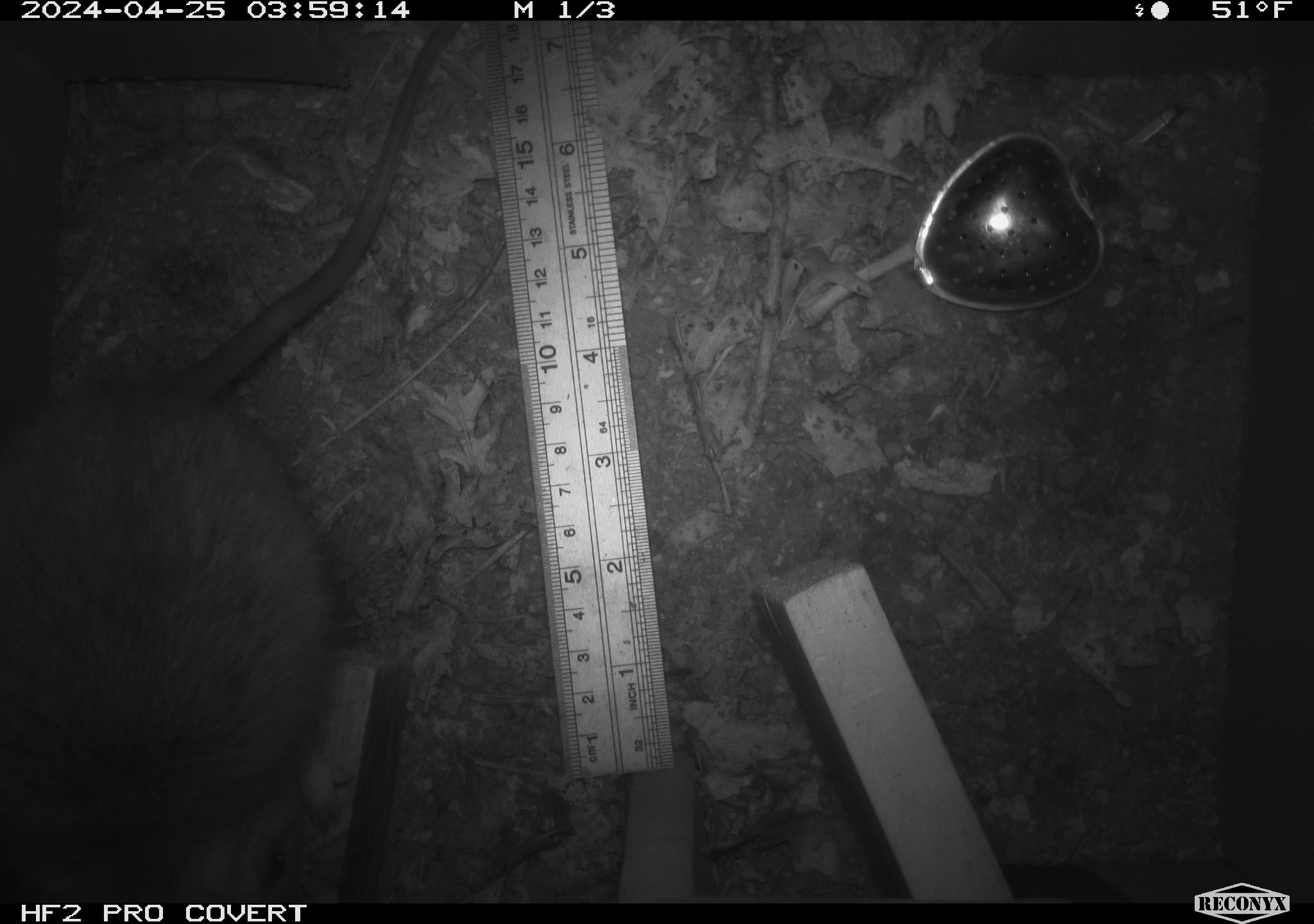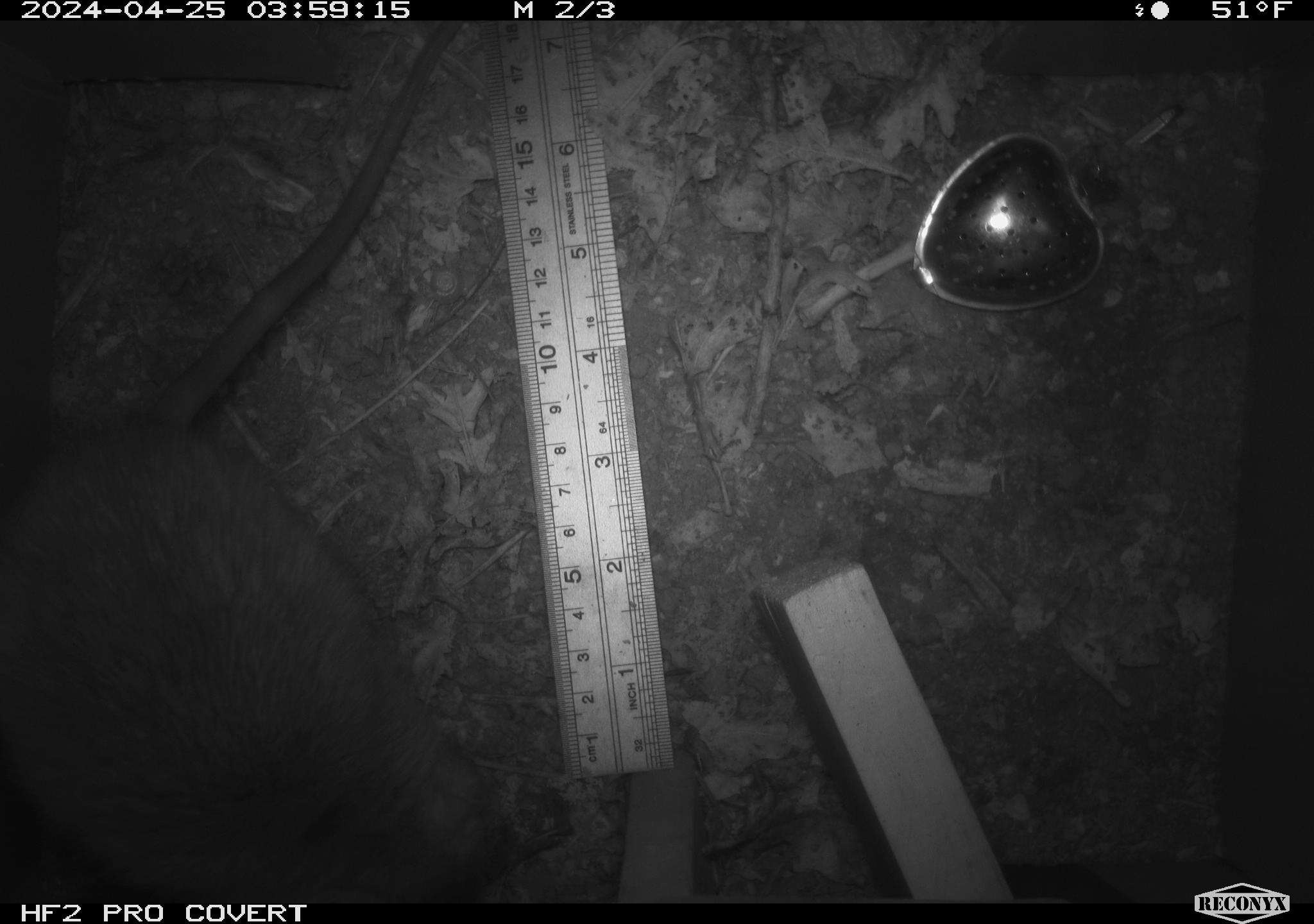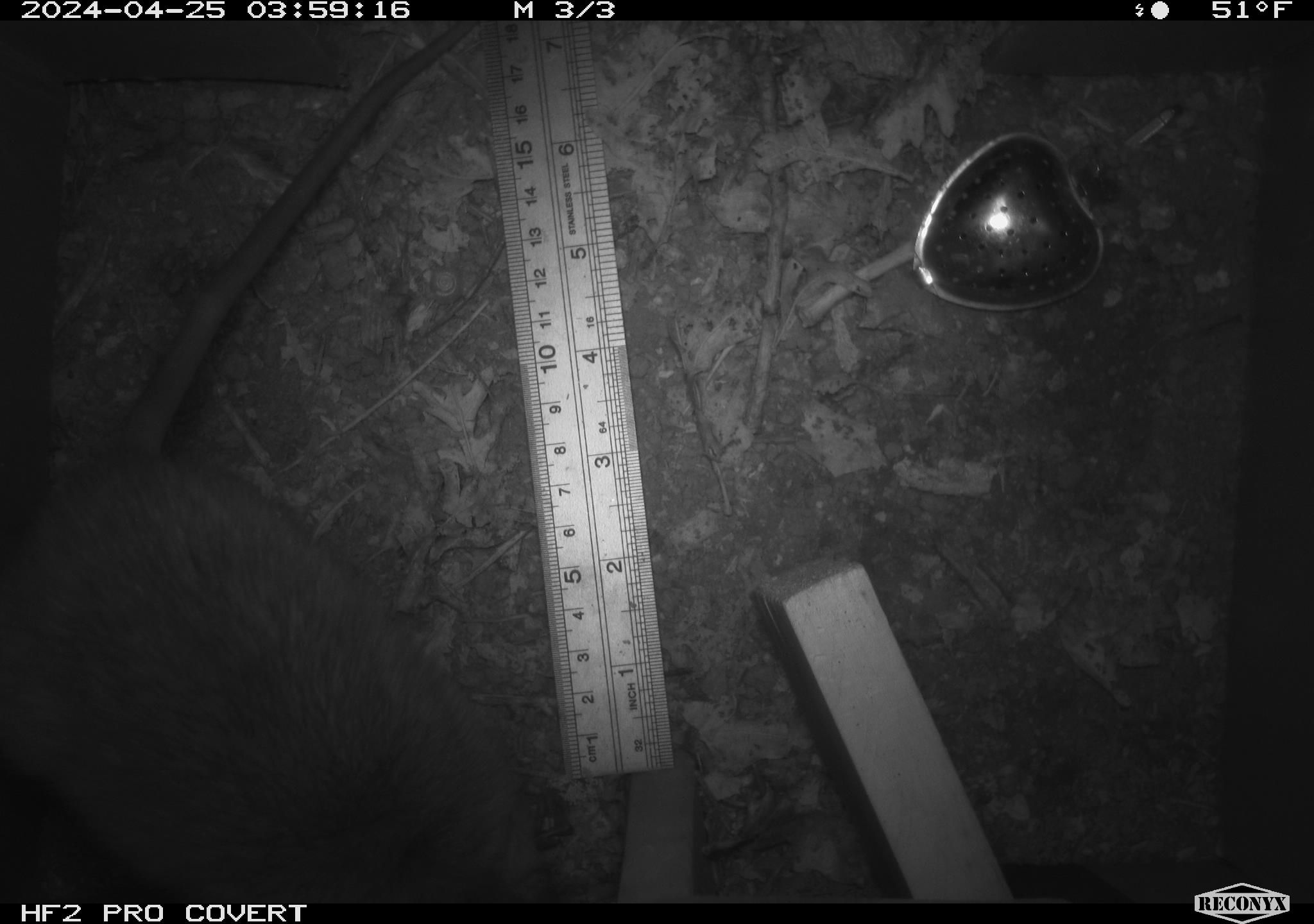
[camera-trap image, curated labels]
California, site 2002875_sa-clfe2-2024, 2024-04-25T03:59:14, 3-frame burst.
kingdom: Animalia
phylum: Chordata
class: Mammalia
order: Rodentia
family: Muridae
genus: Rattus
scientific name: Rattus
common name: rat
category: rattus species